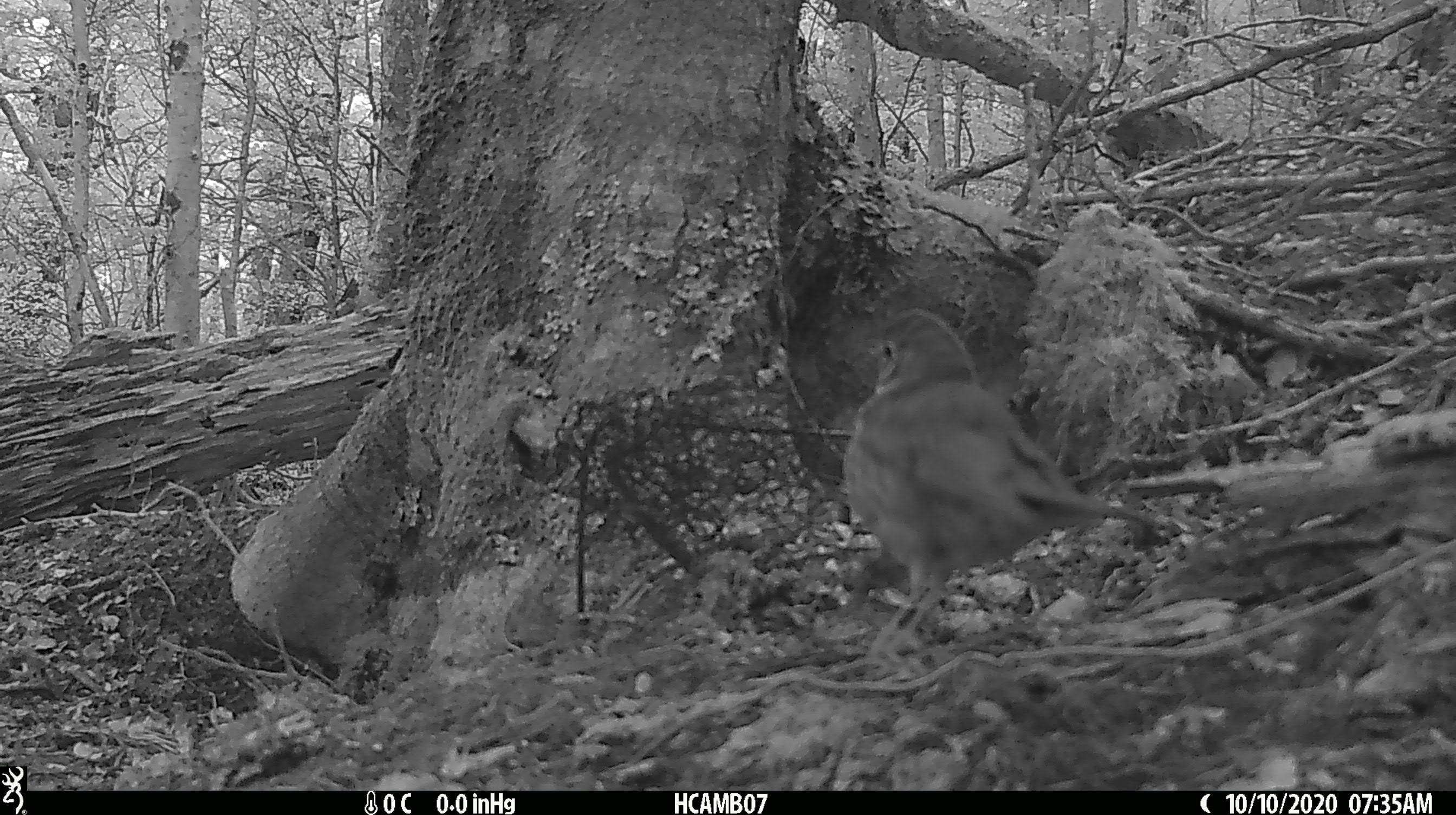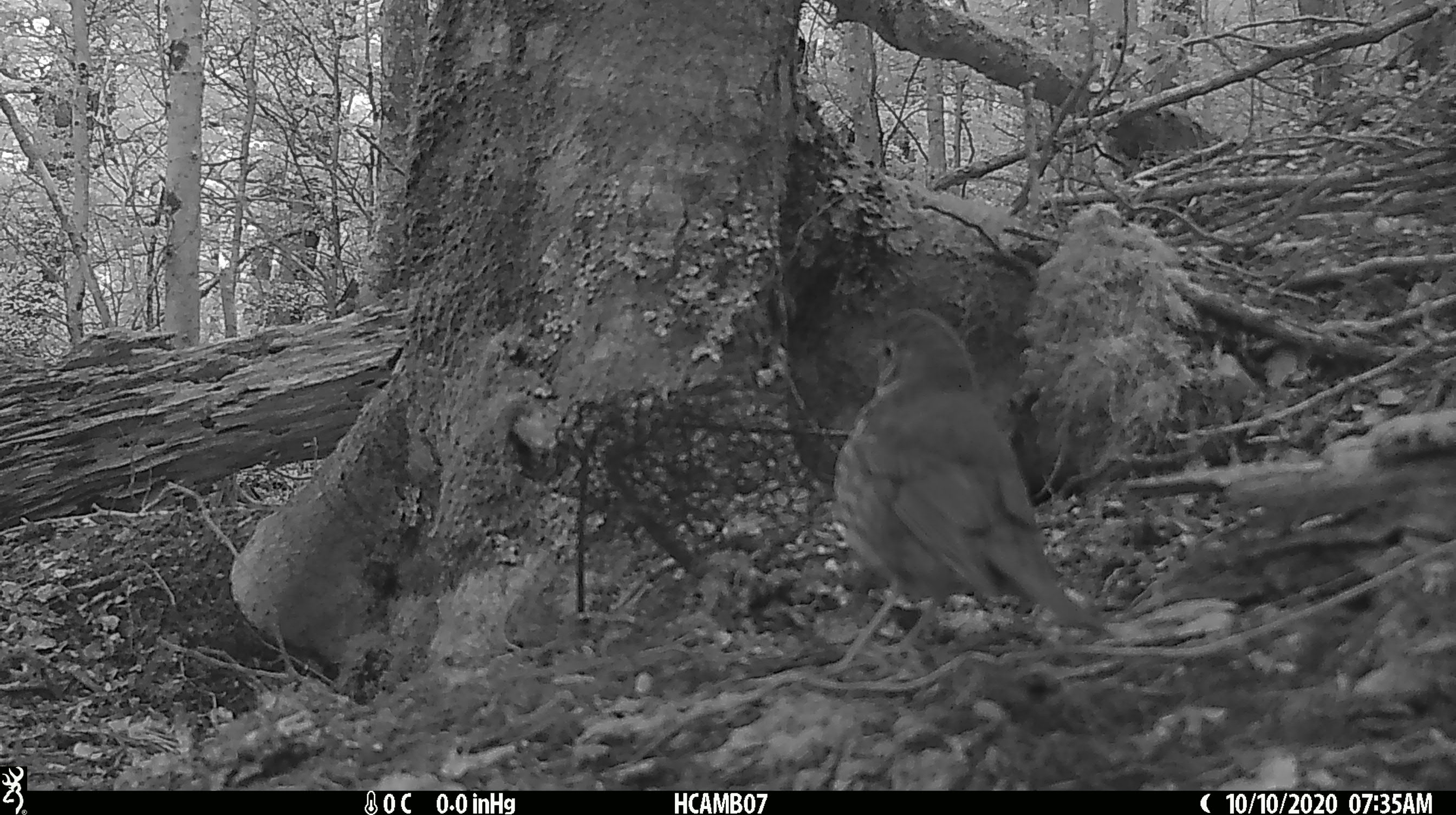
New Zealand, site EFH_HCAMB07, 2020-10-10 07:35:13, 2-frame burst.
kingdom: Animalia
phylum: Chordata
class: Aves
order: Passeriformes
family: Turdidae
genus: Turdus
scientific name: Turdus philomelos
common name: song thrush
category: thrush